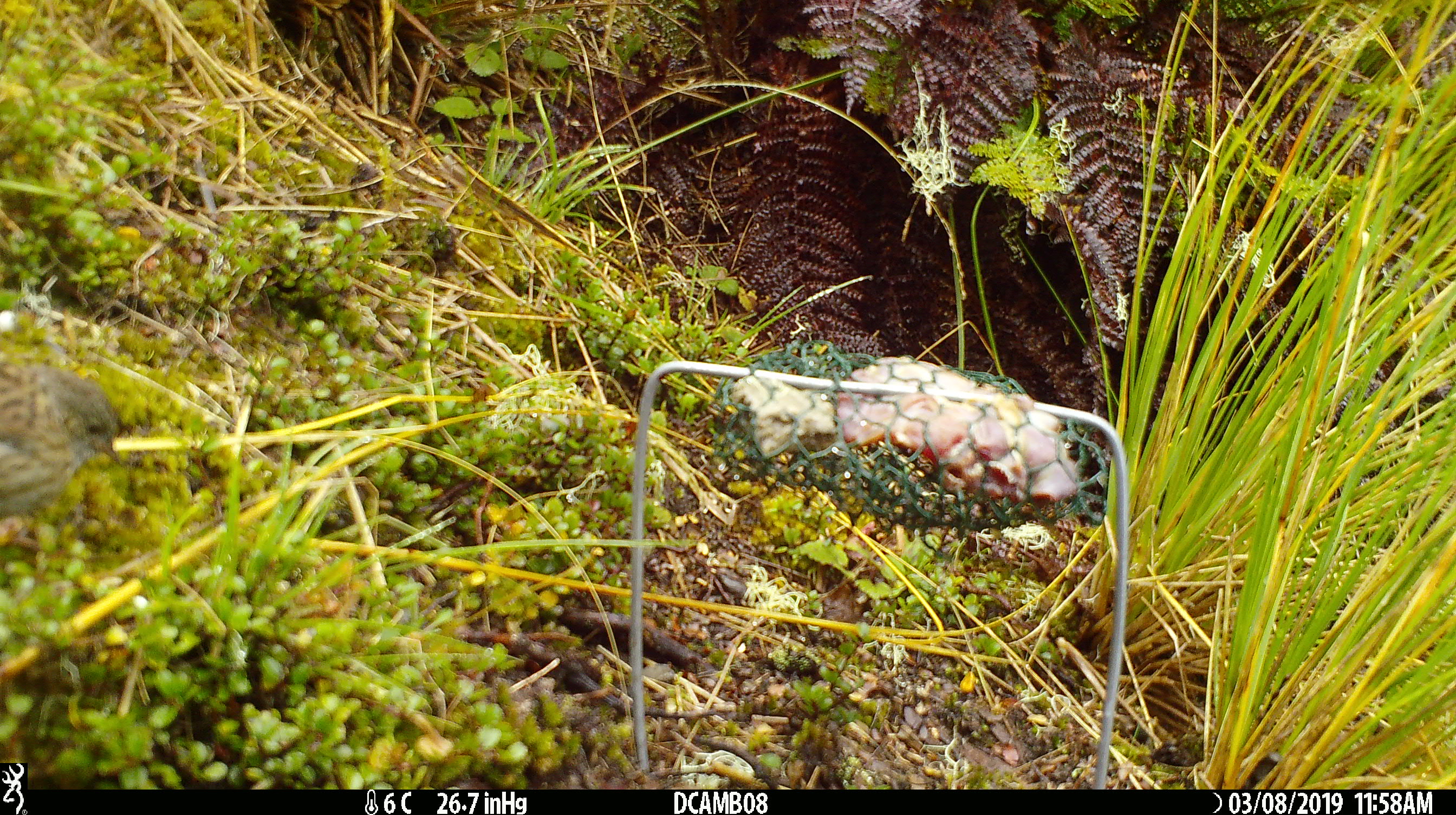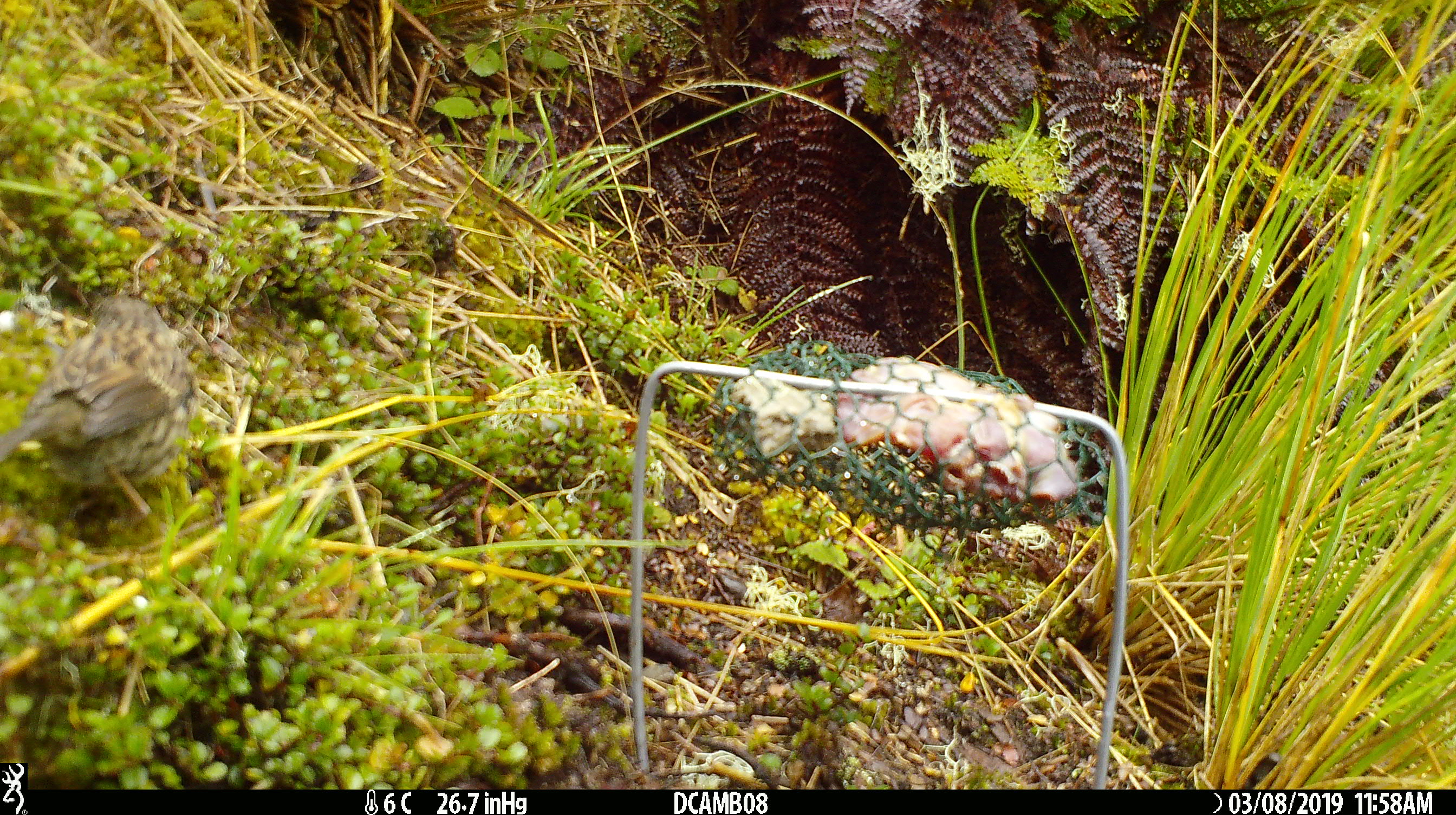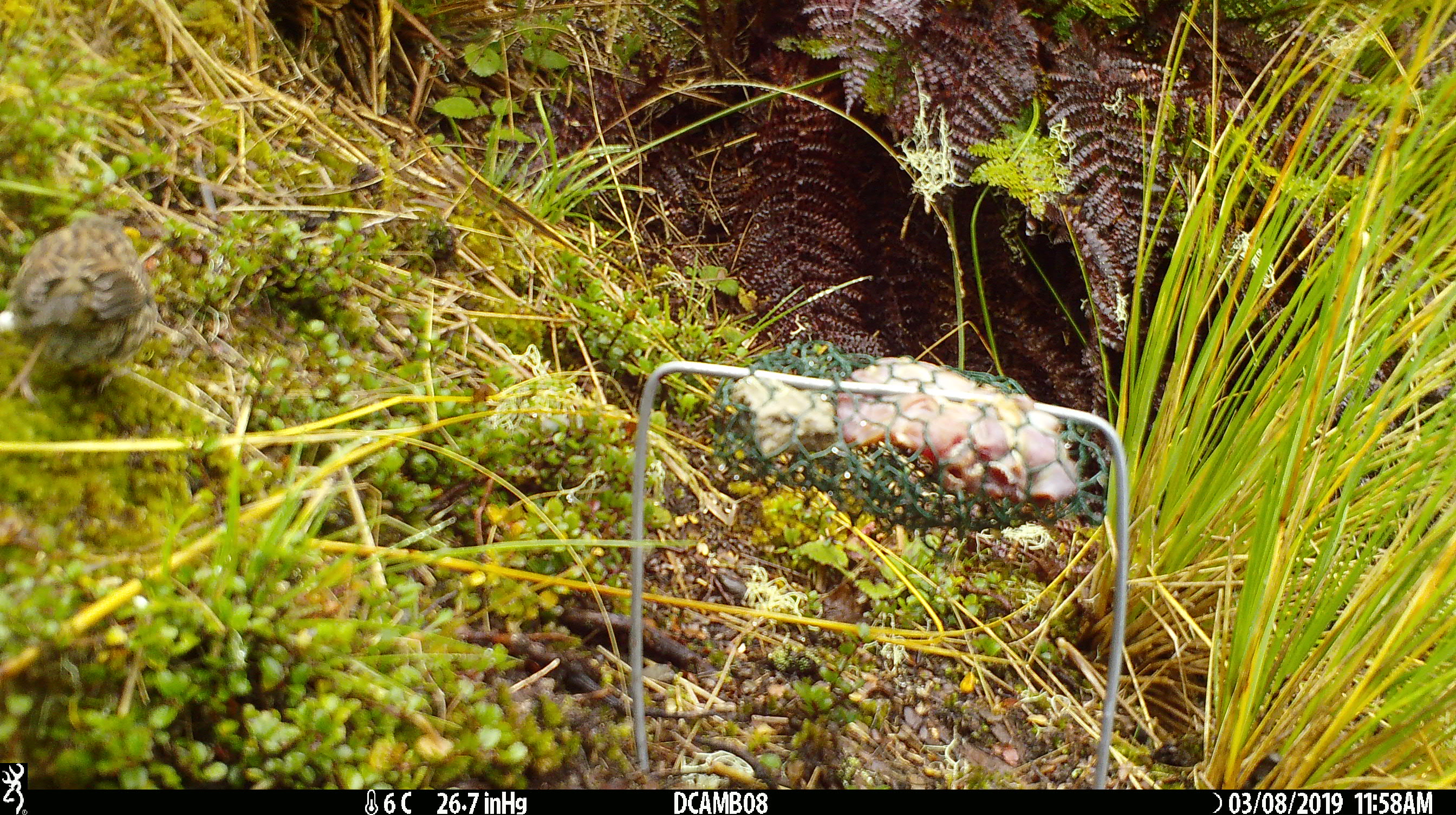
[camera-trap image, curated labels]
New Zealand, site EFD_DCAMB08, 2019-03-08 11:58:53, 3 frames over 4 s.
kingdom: Animalia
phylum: Chordata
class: Aves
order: Passeriformes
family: Prunellidae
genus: Prunella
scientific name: Prunella modularis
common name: dunnock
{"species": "dunnock (Prunella modularis)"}